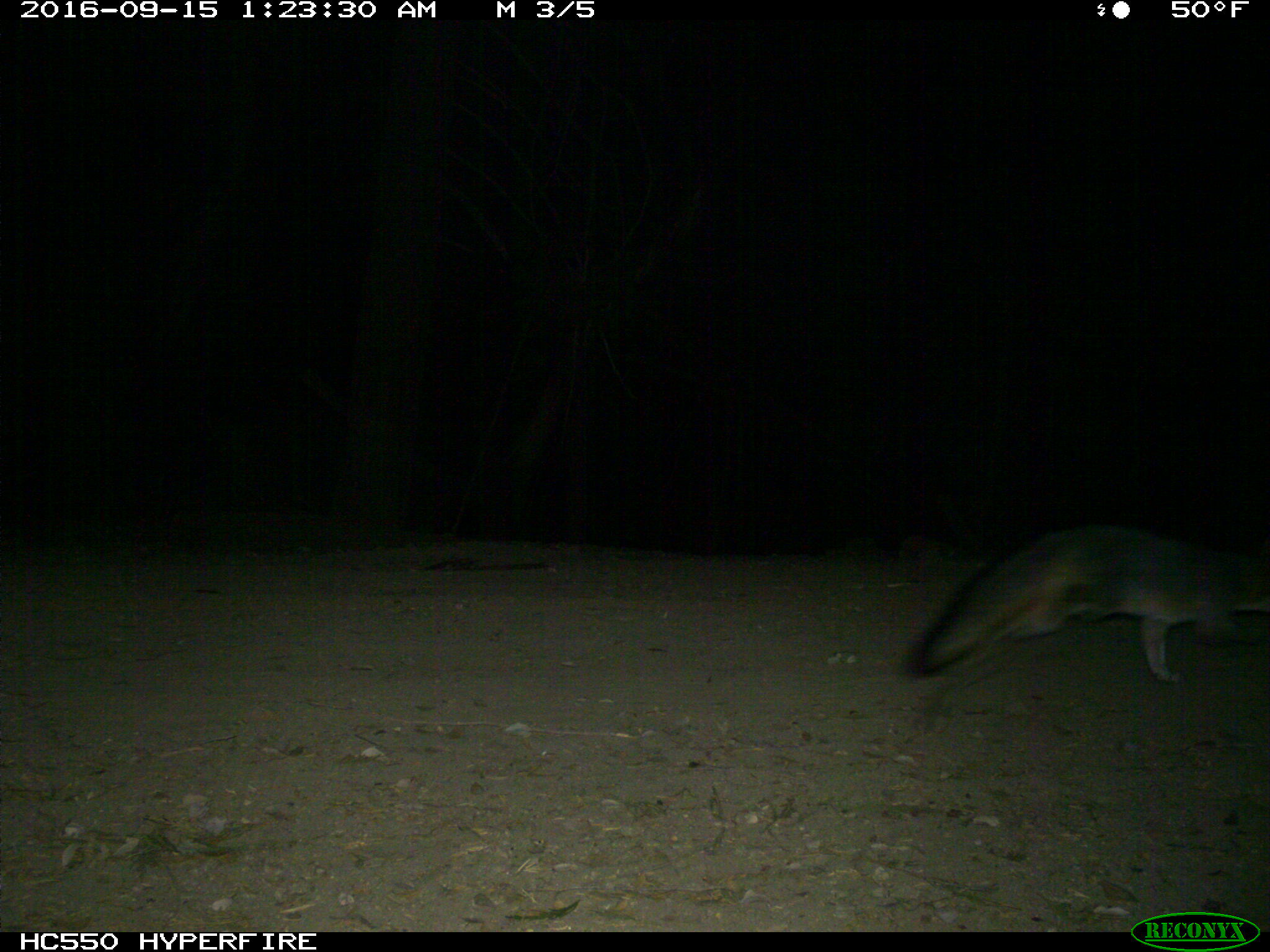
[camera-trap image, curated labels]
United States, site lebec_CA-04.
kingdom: Animalia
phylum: Chordata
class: Mammalia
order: Carnivora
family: Canidae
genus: Urocyon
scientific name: Urocyon cinereoargenteus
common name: gray fox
Urocyon cinereoargenteus (gray fox).